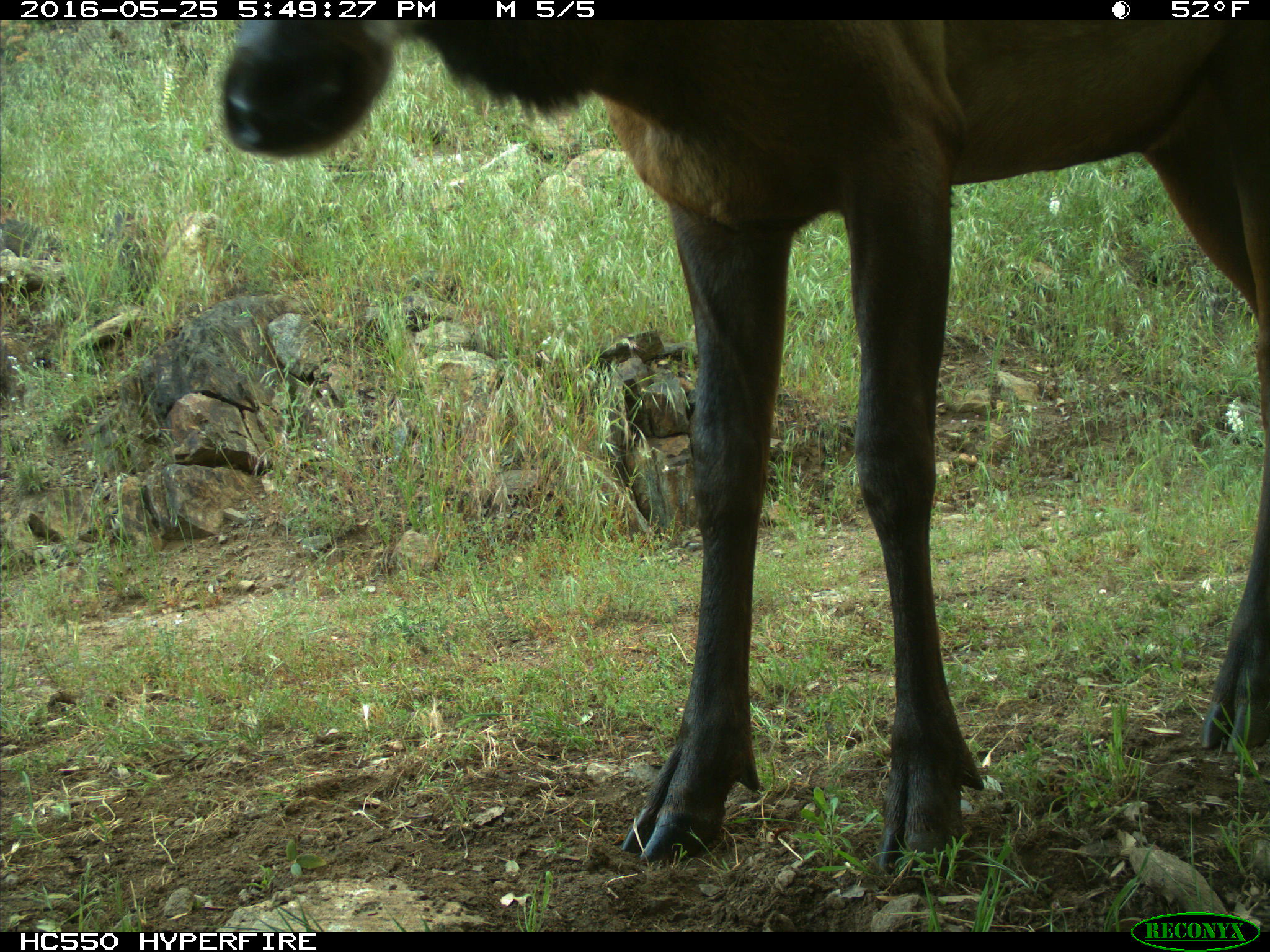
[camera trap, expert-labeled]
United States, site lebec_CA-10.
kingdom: Animalia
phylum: Chordata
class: Mammalia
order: Artiodactyla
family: Cervidae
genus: Cervus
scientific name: Cervus canadensis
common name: elk